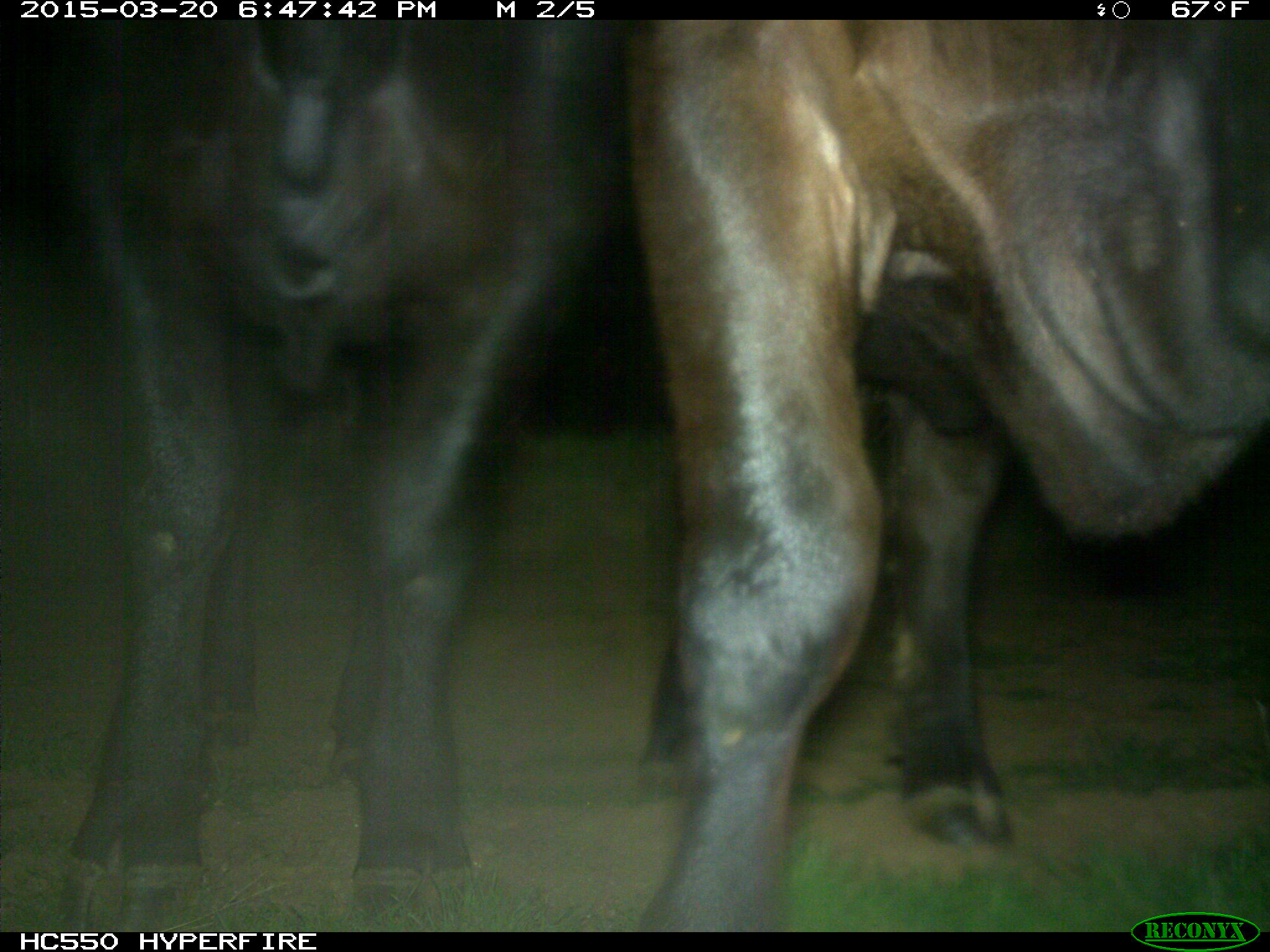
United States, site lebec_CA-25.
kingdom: Animalia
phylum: Chordata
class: Mammalia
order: Artiodactyla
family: Bovidae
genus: Bos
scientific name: Bos taurus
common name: domestic cow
Bos taurus (domestic cow).